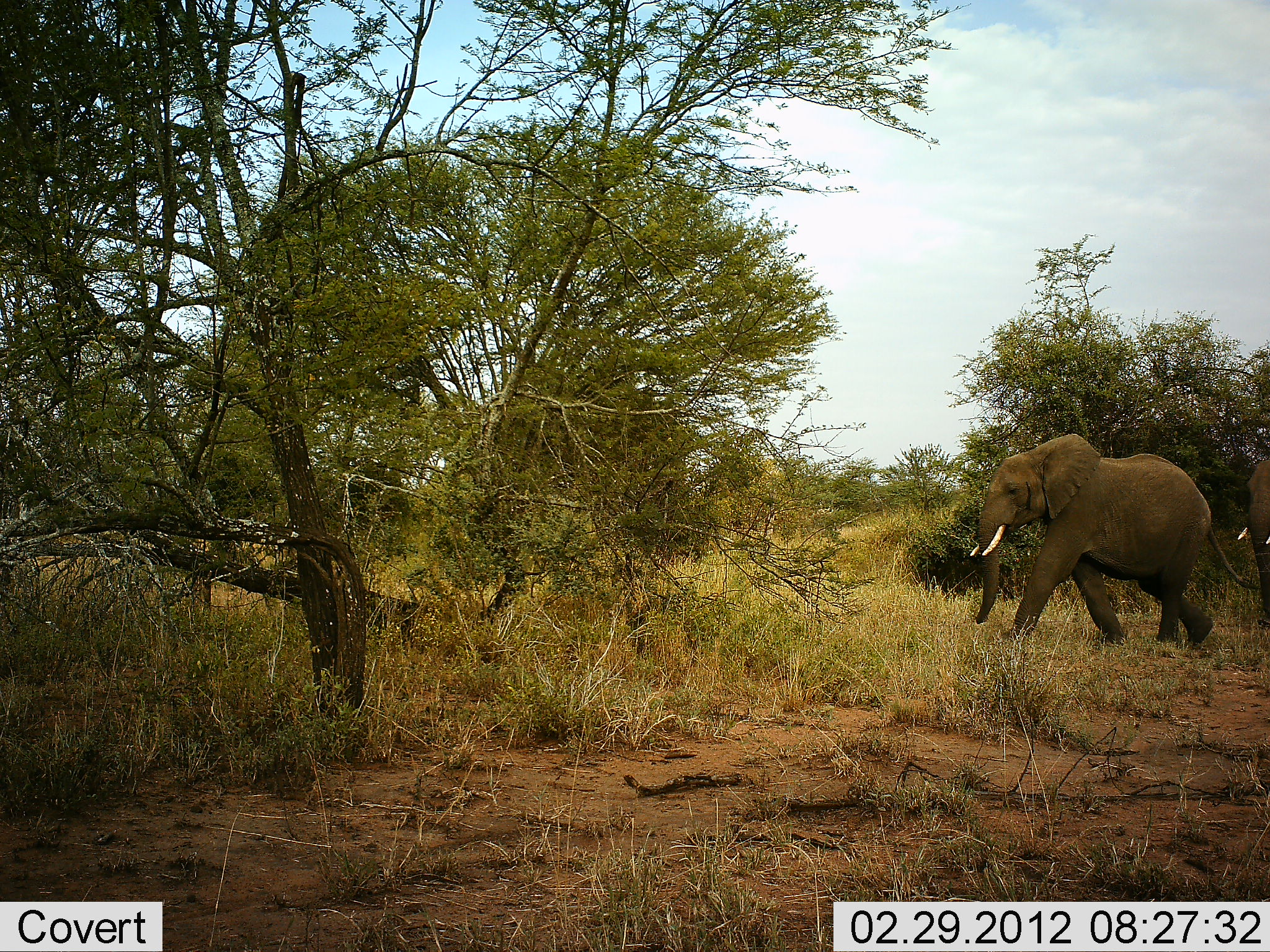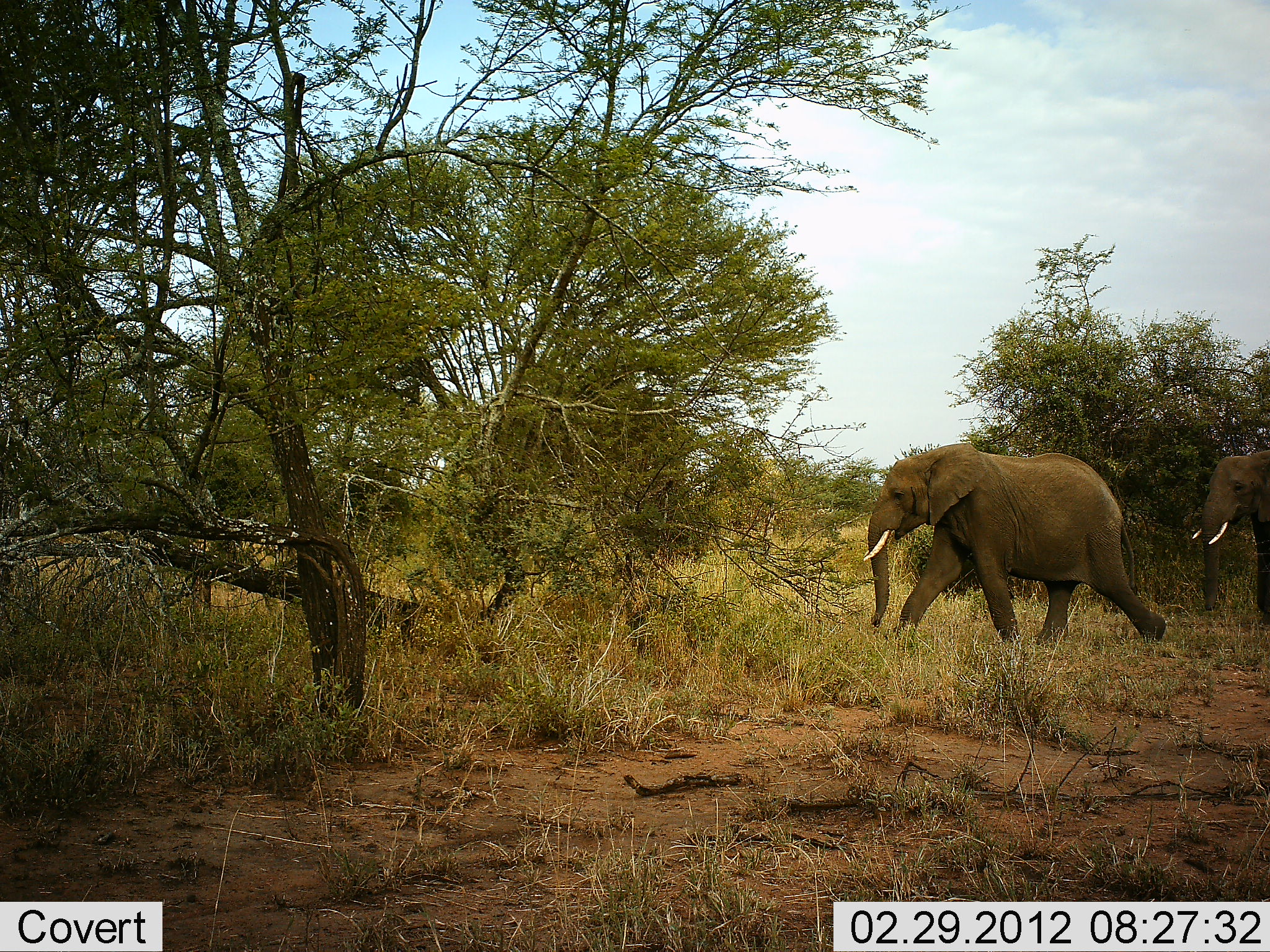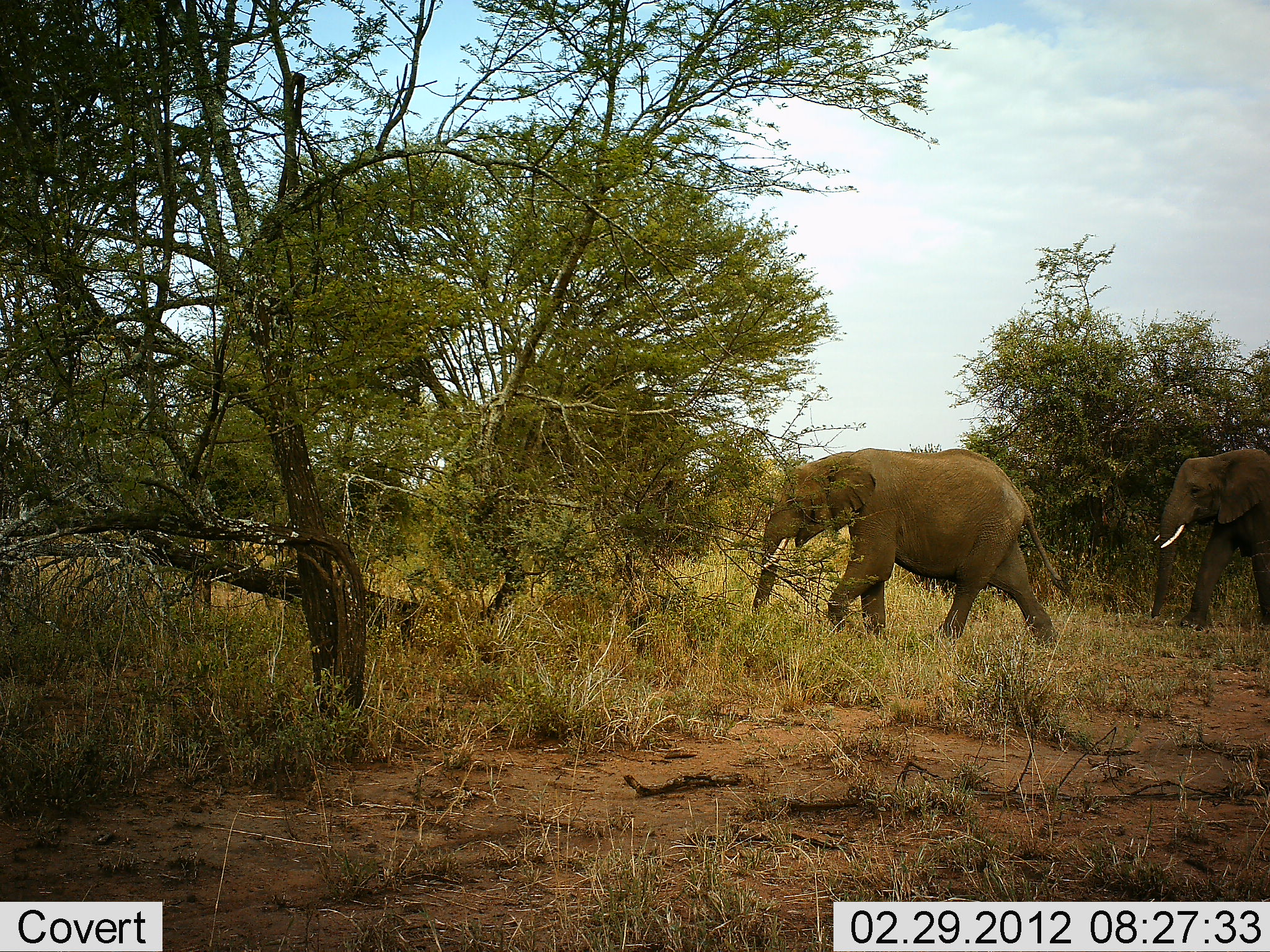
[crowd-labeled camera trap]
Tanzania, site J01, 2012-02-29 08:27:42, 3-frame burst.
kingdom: Animalia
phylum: Chordata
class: Mammalia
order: Proboscidea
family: Elephantidae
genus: Loxodonta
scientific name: Loxodonta africana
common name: african bush elephant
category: elephant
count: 2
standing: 0%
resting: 0%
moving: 100%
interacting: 0%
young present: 5%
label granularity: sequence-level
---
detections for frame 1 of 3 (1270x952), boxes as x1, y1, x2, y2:
animal: 969, 434, 1259, 647; 1237, 459, 1269, 619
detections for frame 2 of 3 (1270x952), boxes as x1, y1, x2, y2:
animal: 864, 443, 1166, 644; 1191, 450, 1269, 617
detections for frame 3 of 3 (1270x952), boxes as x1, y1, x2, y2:
animal: 751, 448, 1070, 645; 1151, 449, 1270, 629